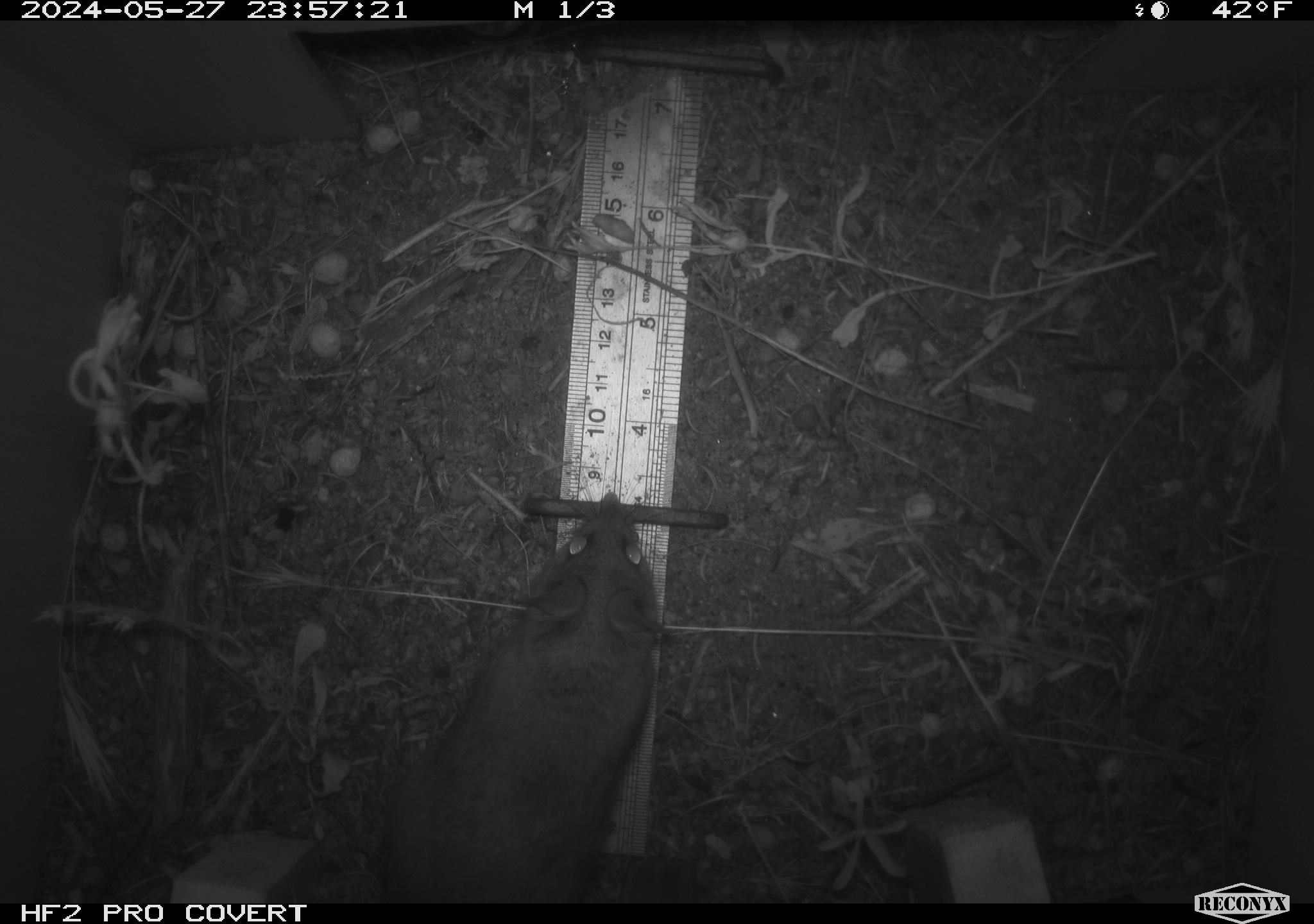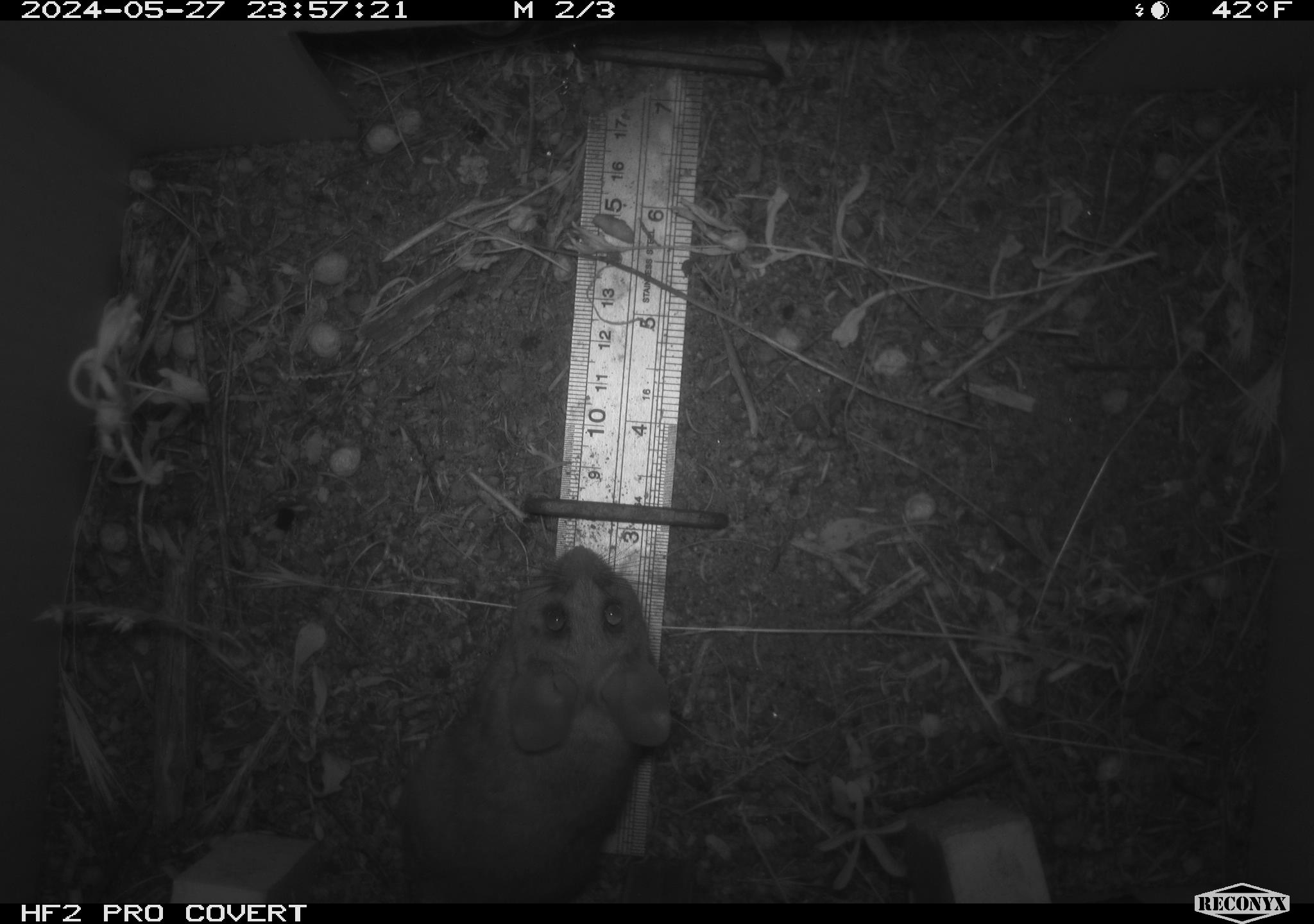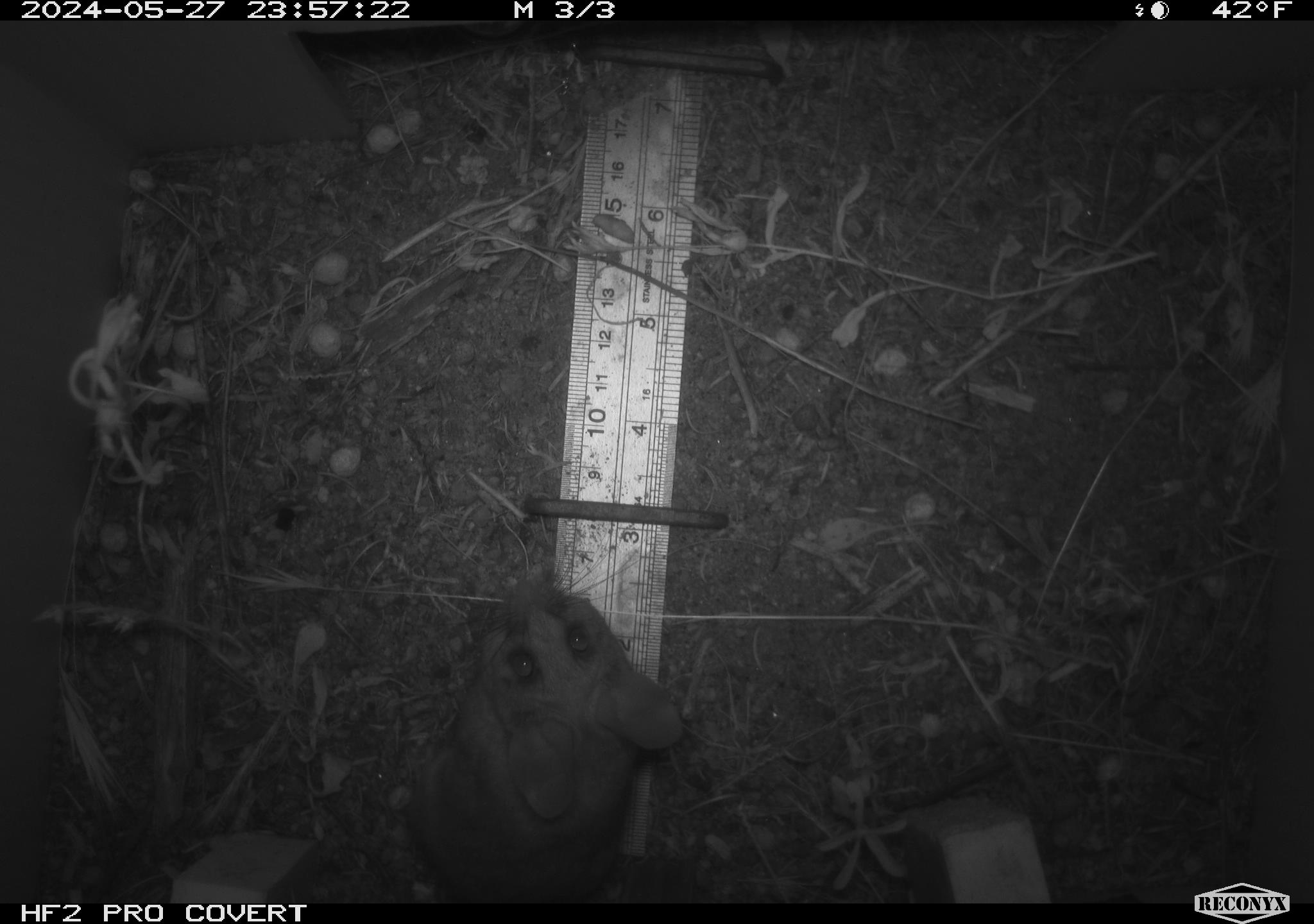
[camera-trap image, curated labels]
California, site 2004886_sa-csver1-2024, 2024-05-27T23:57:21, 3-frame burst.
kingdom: Animalia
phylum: Chordata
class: Mammalia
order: Rodentia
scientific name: Rodentia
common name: rodent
Rodent (Rodentia).